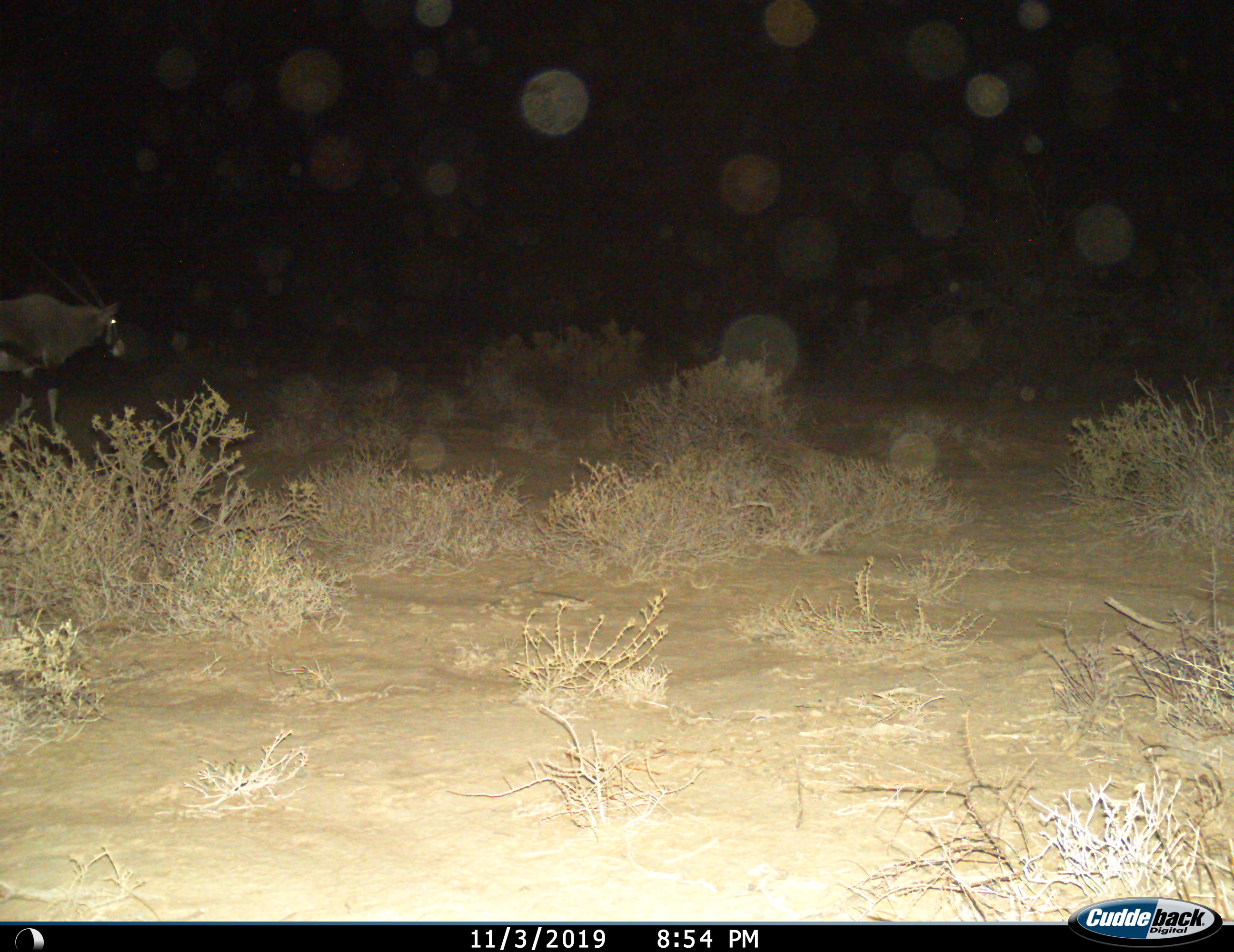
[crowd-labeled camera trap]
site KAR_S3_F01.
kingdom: Animalia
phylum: Chordata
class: Mammalia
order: Artiodactyla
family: Bovidae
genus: Oryx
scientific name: Oryx gazella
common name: gemsbok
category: oryx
Oryx (gemsbok) (Oryx gazella), count 1. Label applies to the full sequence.